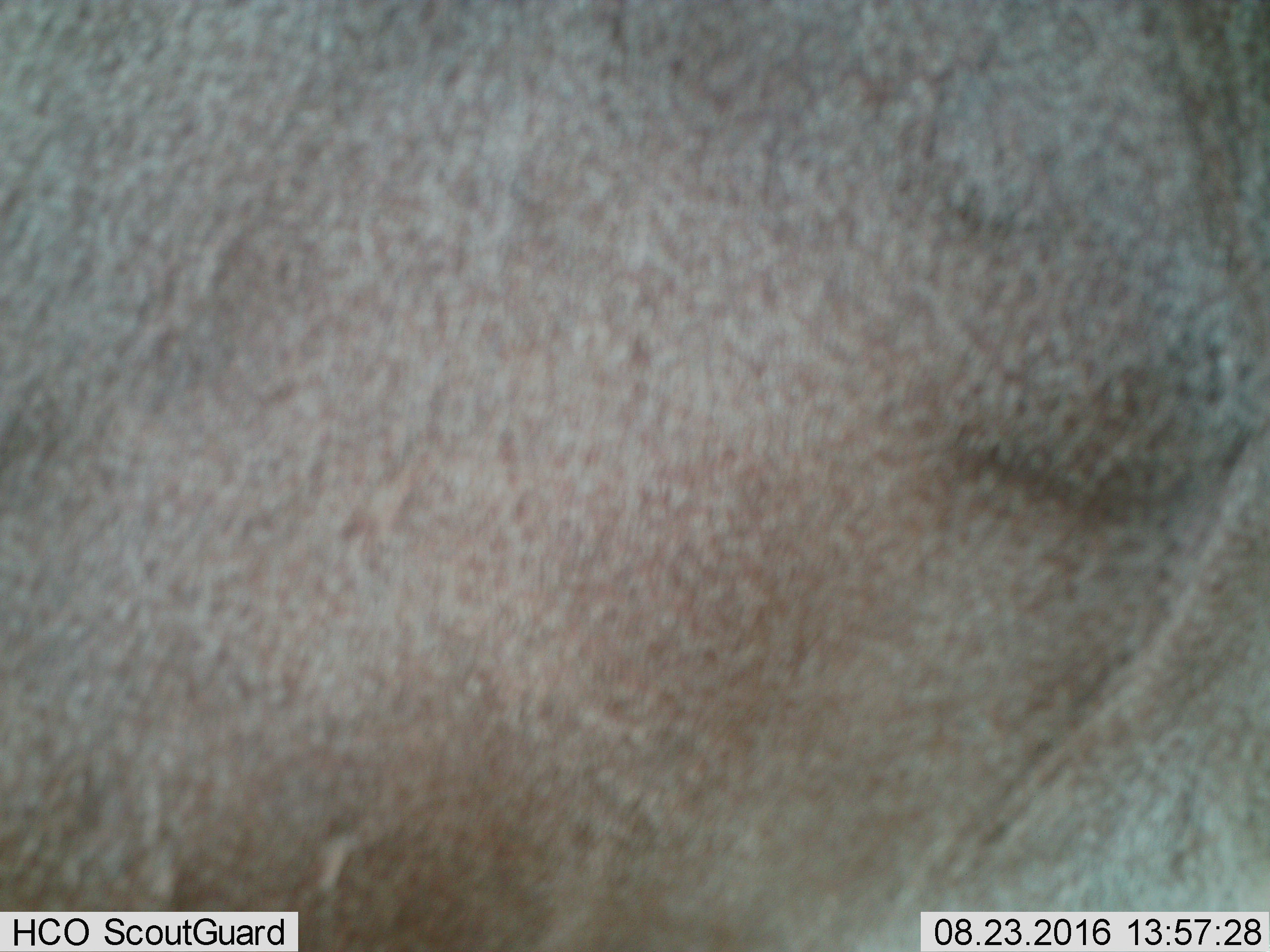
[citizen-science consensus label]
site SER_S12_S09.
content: unidentified animal